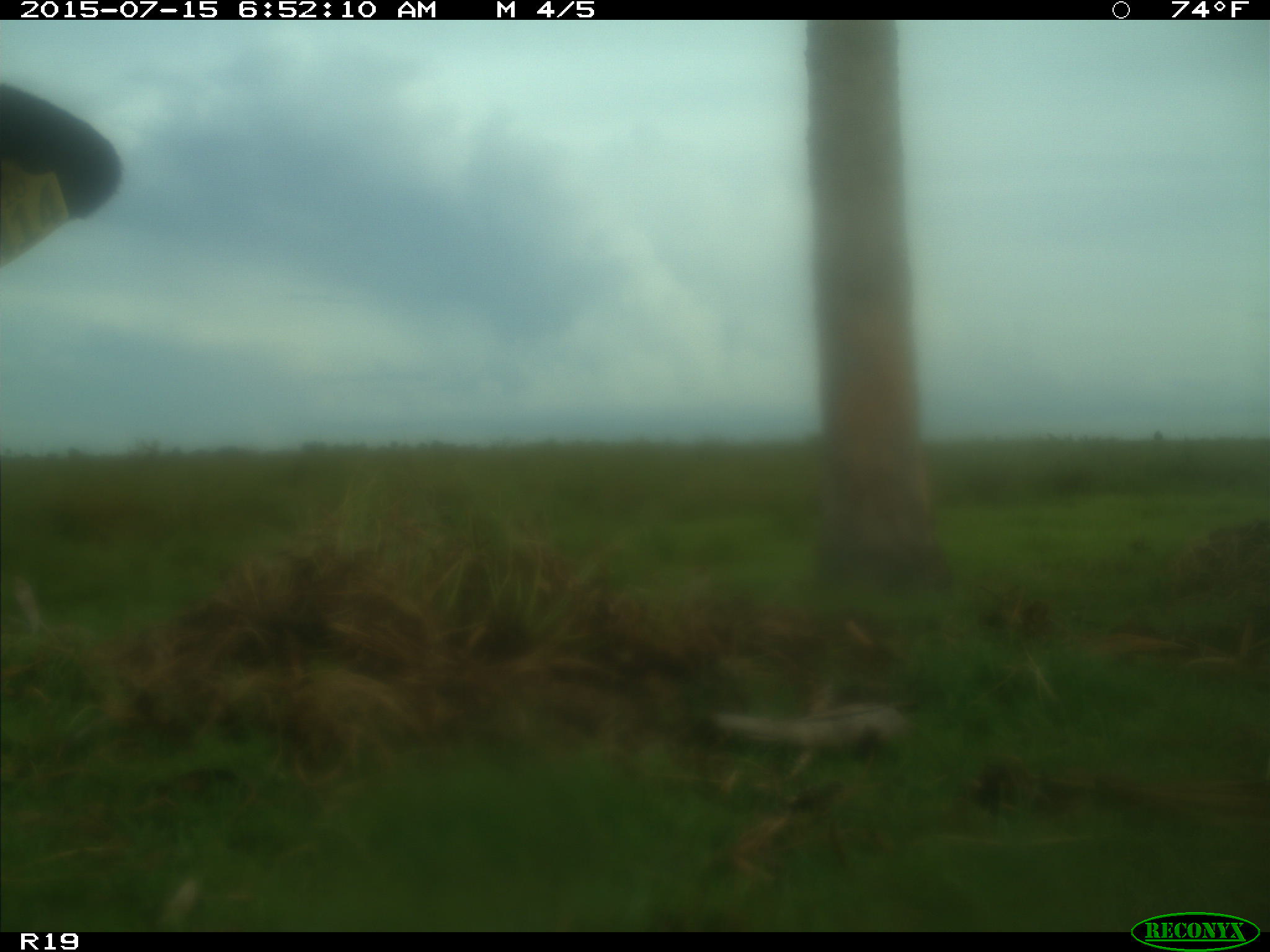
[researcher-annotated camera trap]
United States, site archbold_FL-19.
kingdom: Animalia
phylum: Chordata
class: Mammalia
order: Artiodactyla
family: Bovidae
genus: Bos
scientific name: Bos taurus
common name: domestic cow